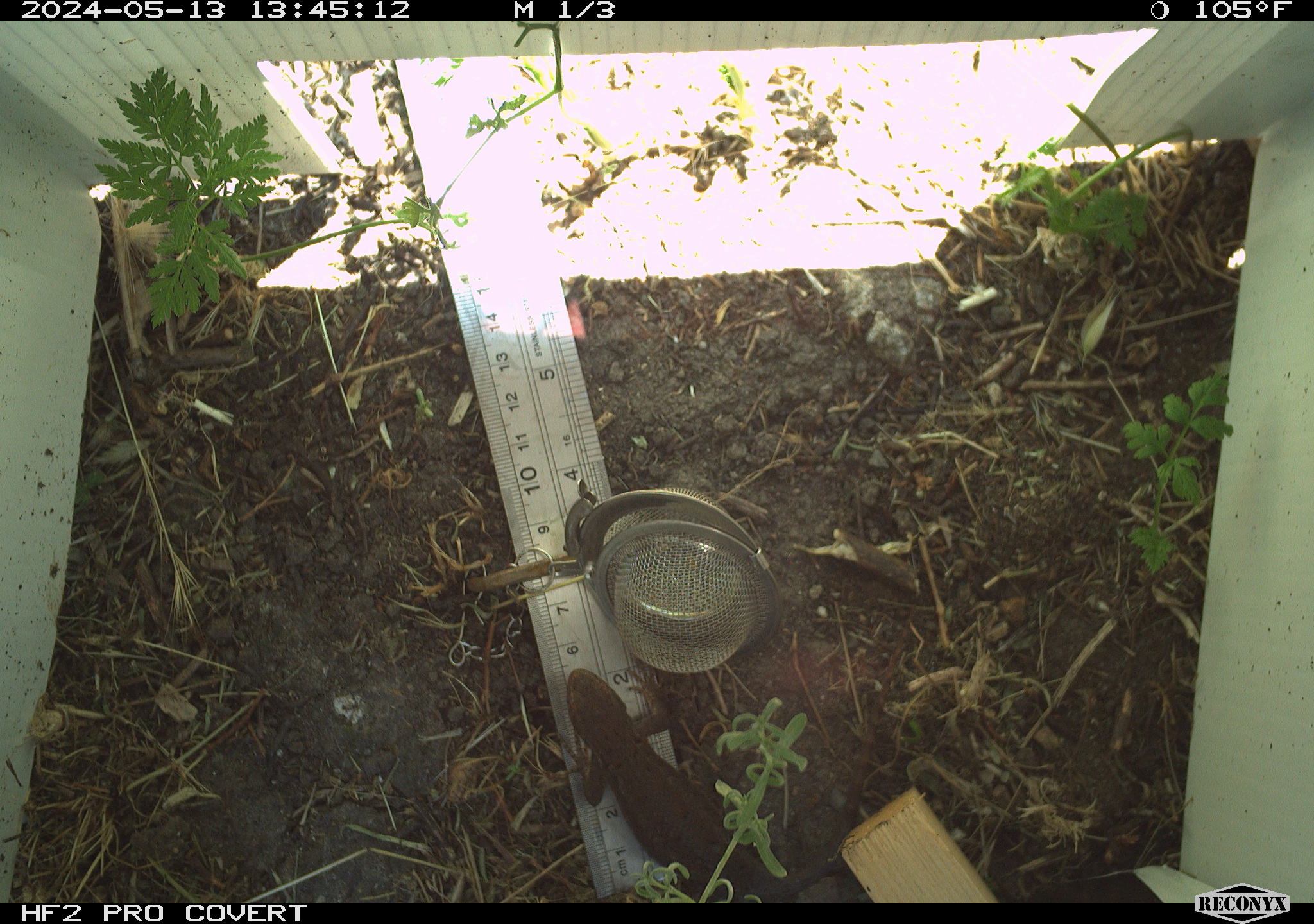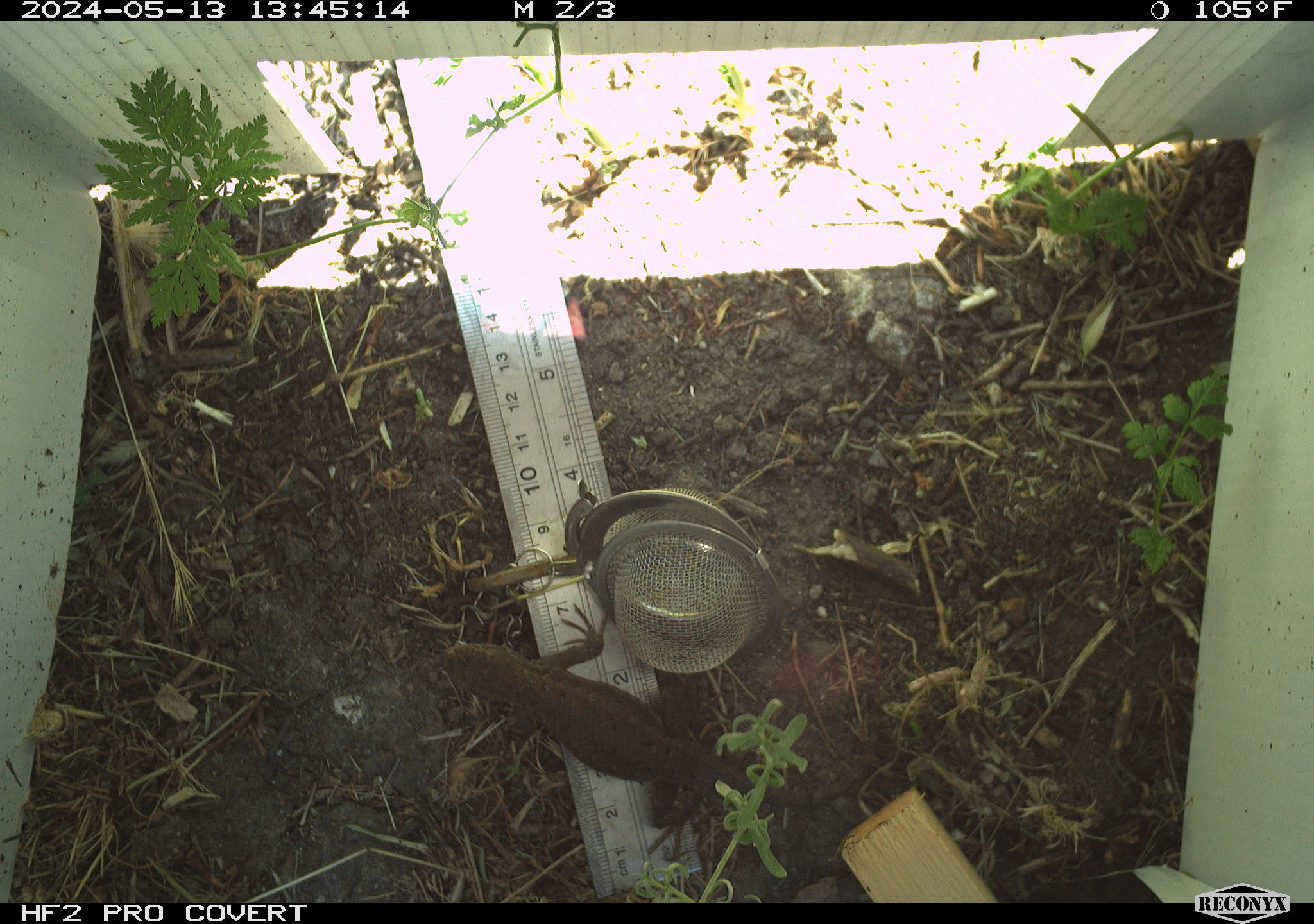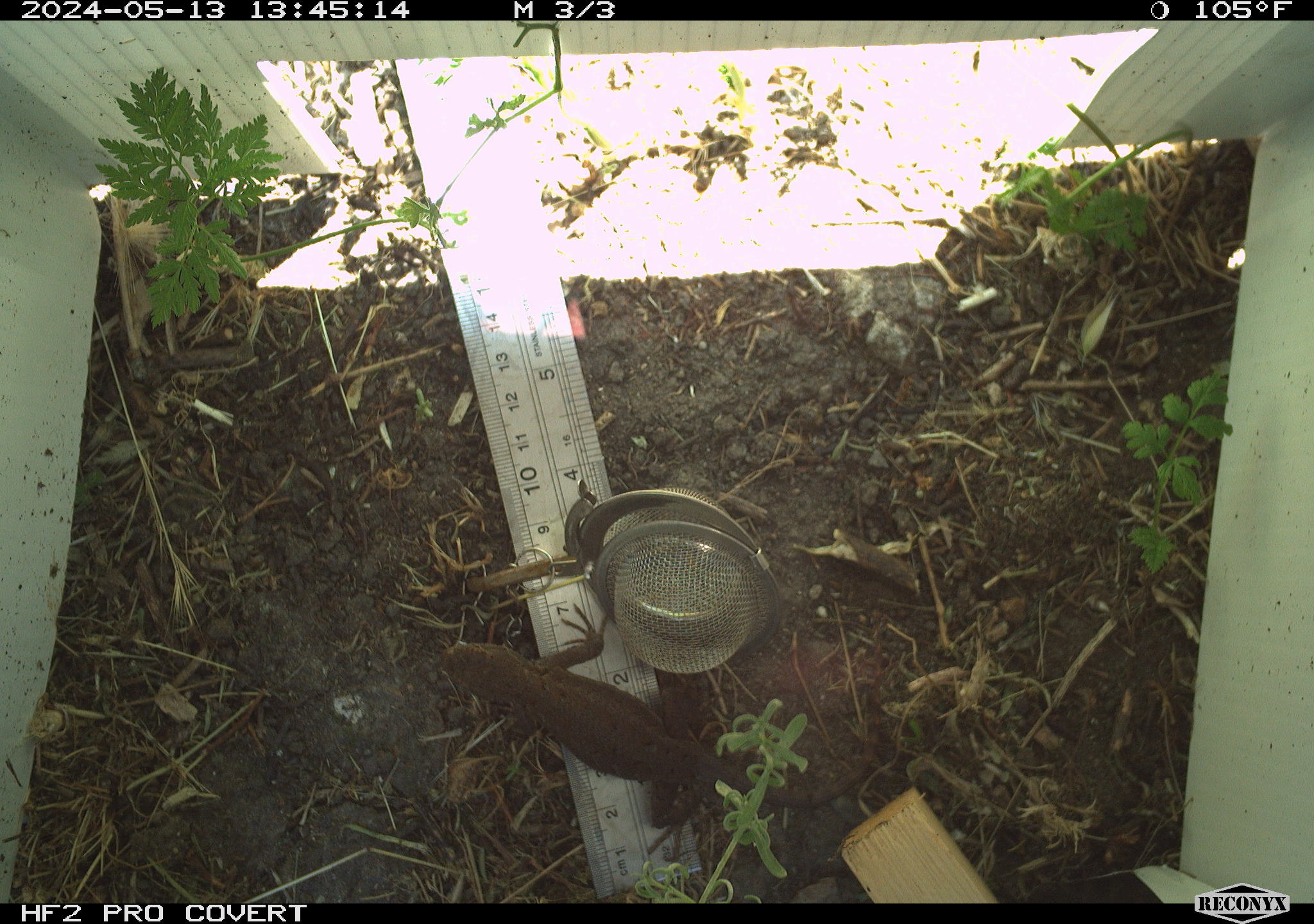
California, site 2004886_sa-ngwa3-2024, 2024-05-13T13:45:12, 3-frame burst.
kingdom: Animalia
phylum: Chordata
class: Reptilia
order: Squamata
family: Phrynosomatidae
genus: Sceloporus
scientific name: Sceloporus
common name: spiny lizards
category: sceloporus species